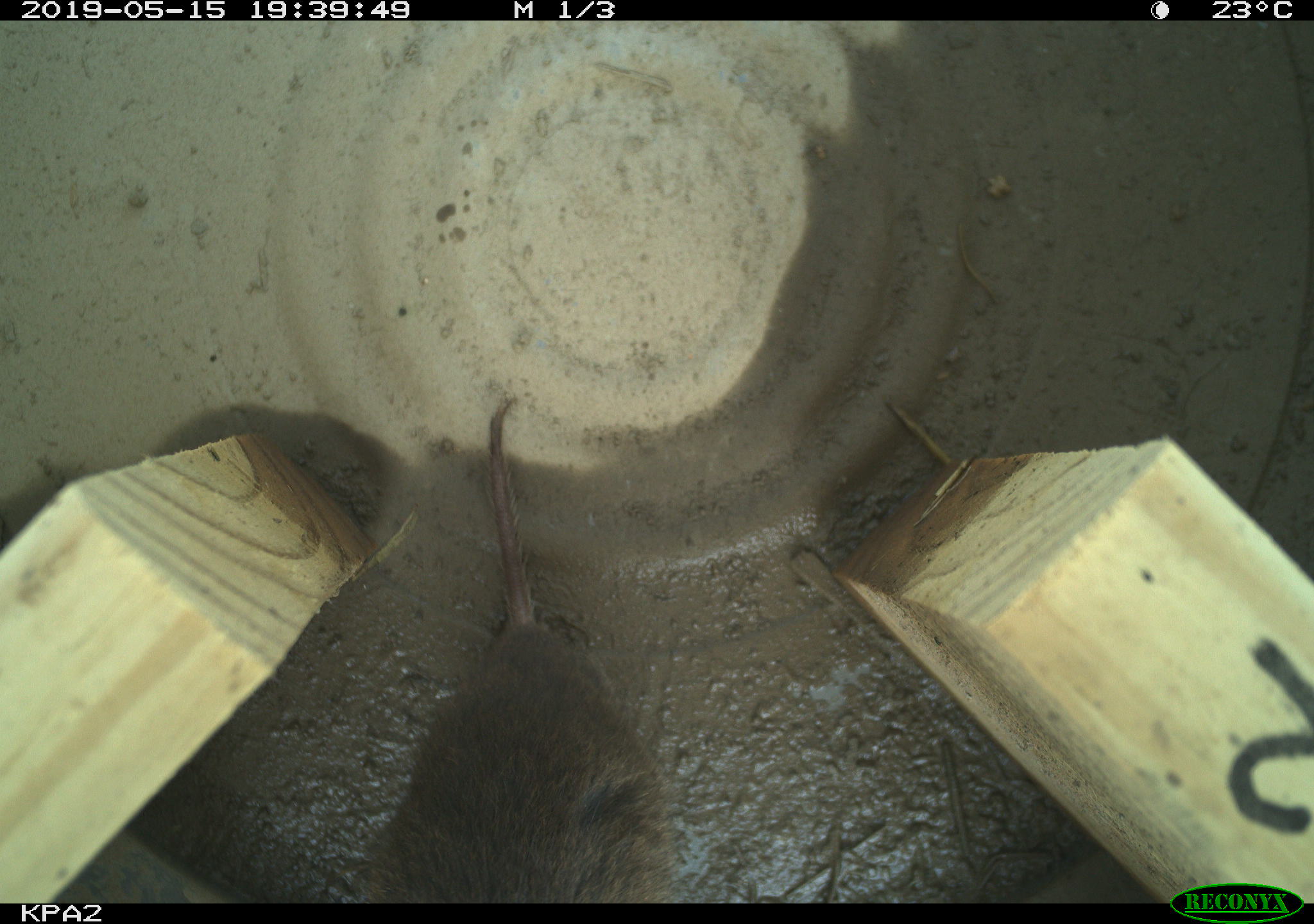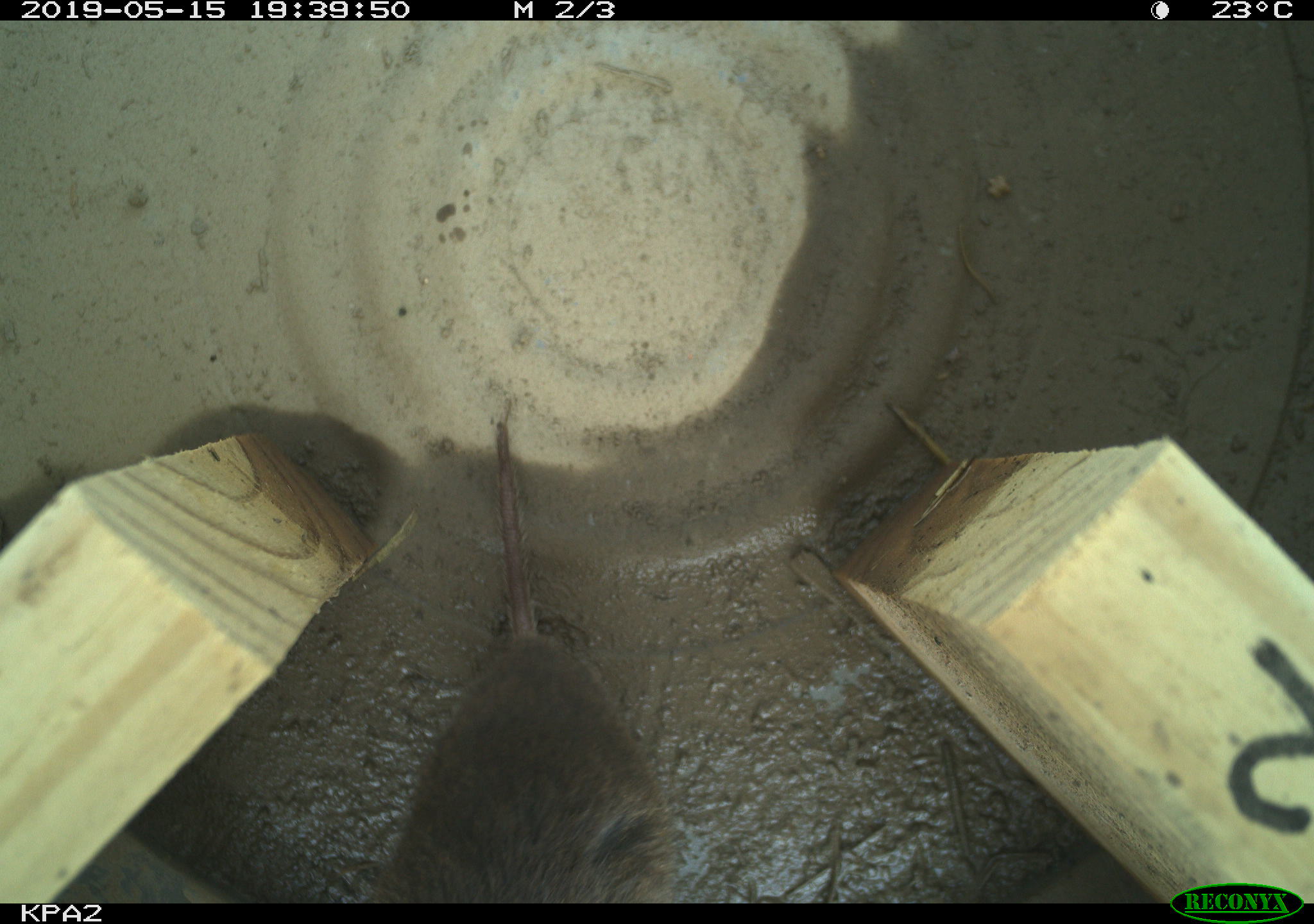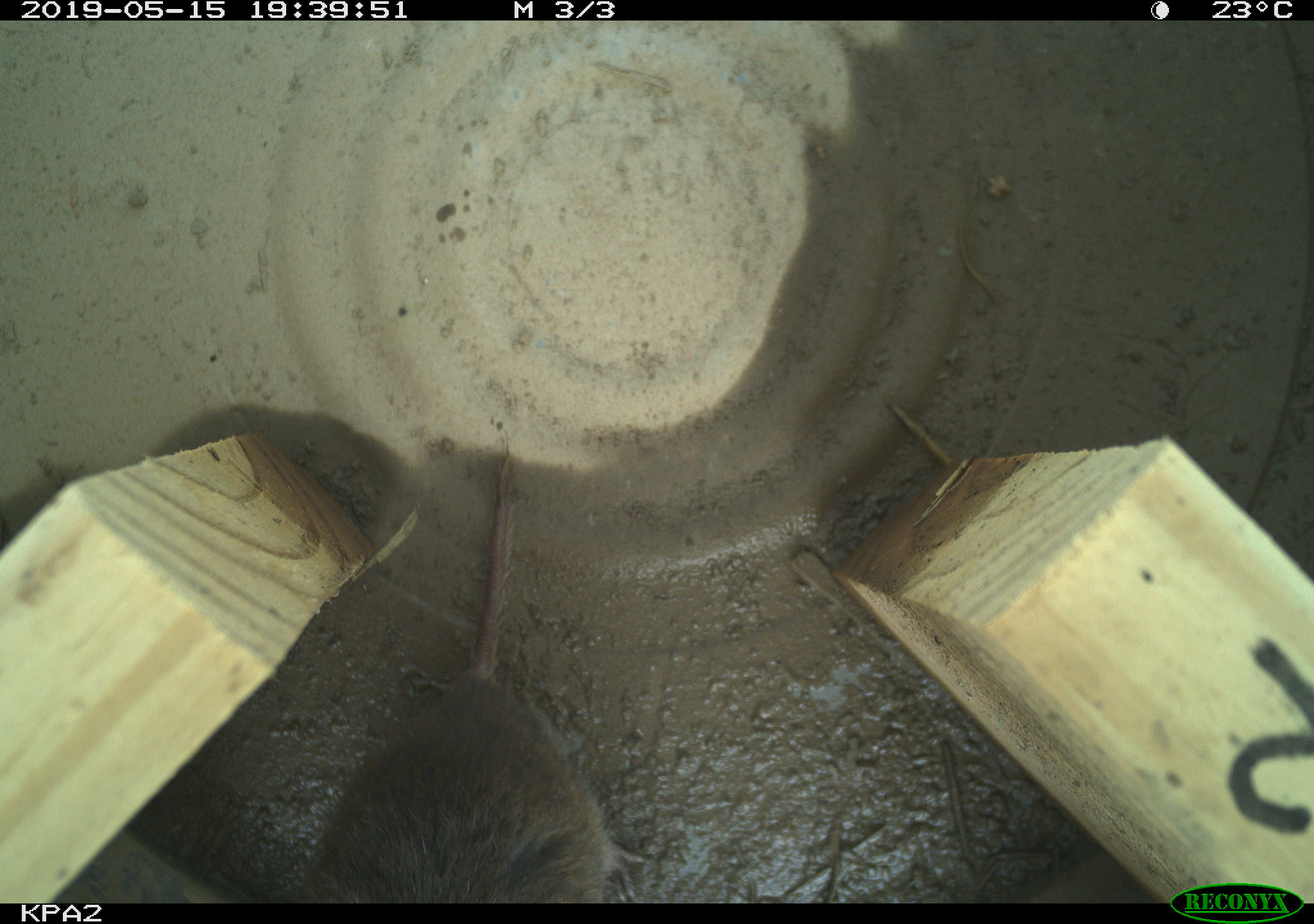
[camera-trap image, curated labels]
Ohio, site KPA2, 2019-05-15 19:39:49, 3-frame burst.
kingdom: Animalia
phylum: Chordata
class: Mammalia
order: Rodentia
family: Cricetidae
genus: Microtus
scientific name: Microtus pennsylvanicus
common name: meadow vole